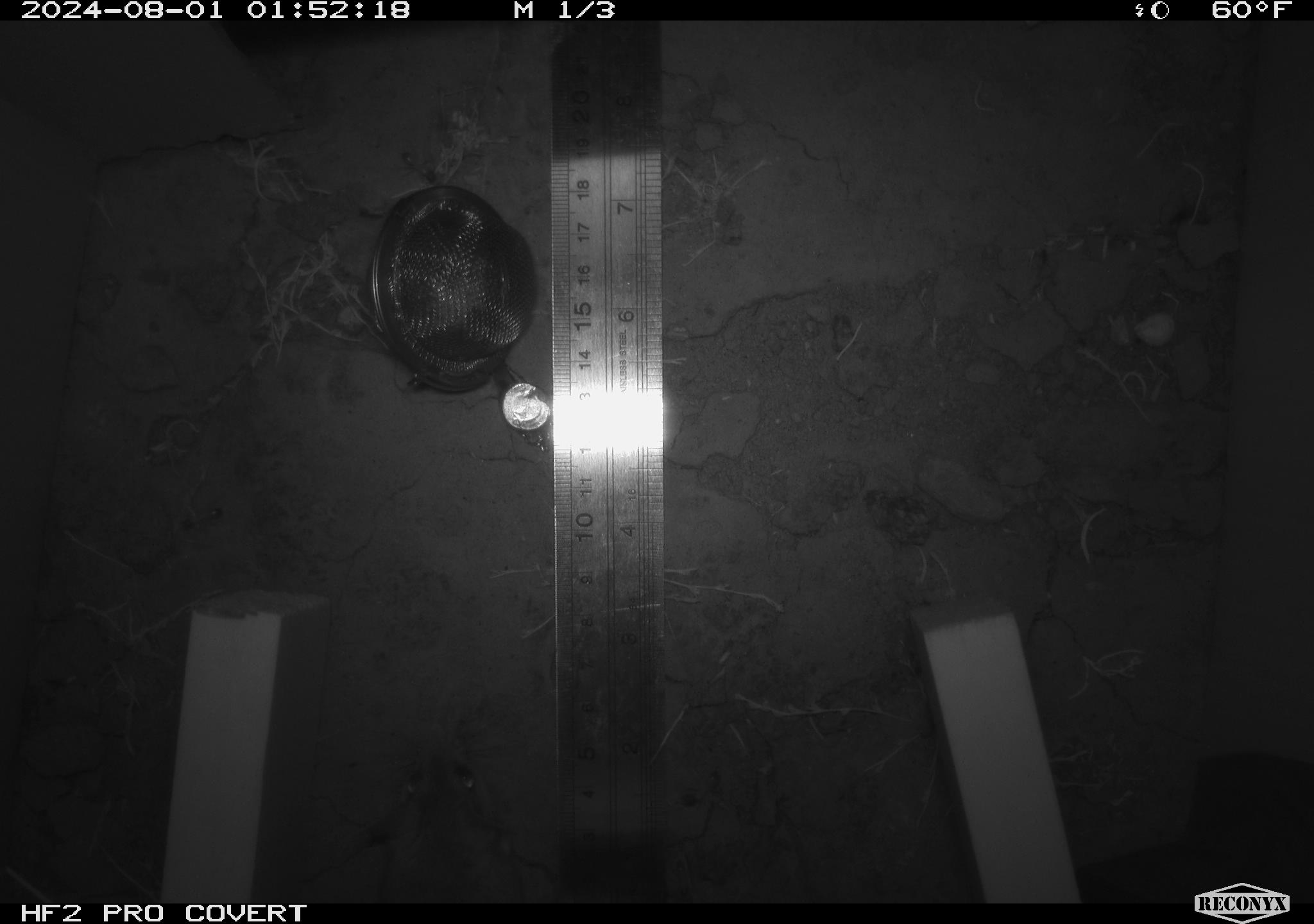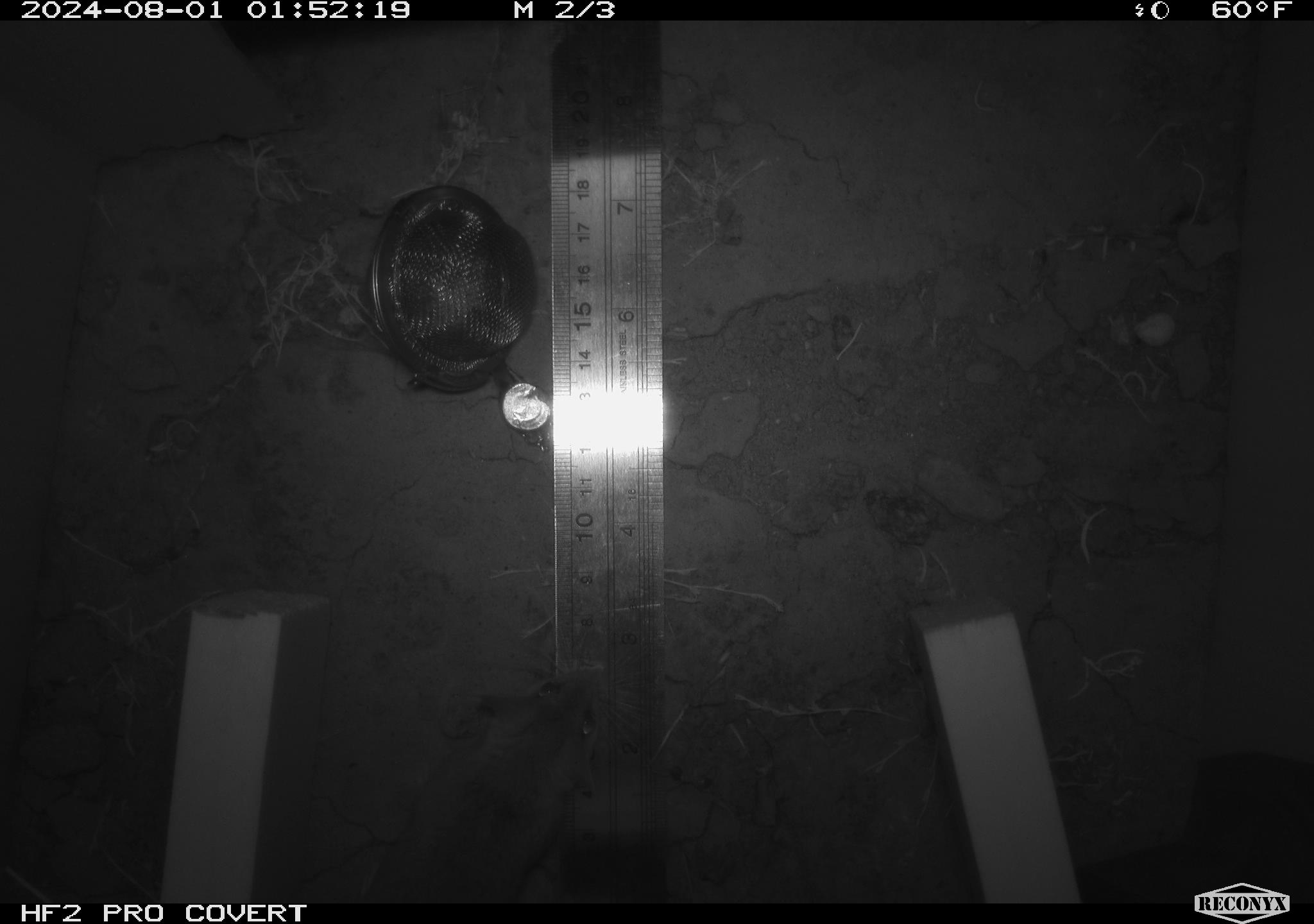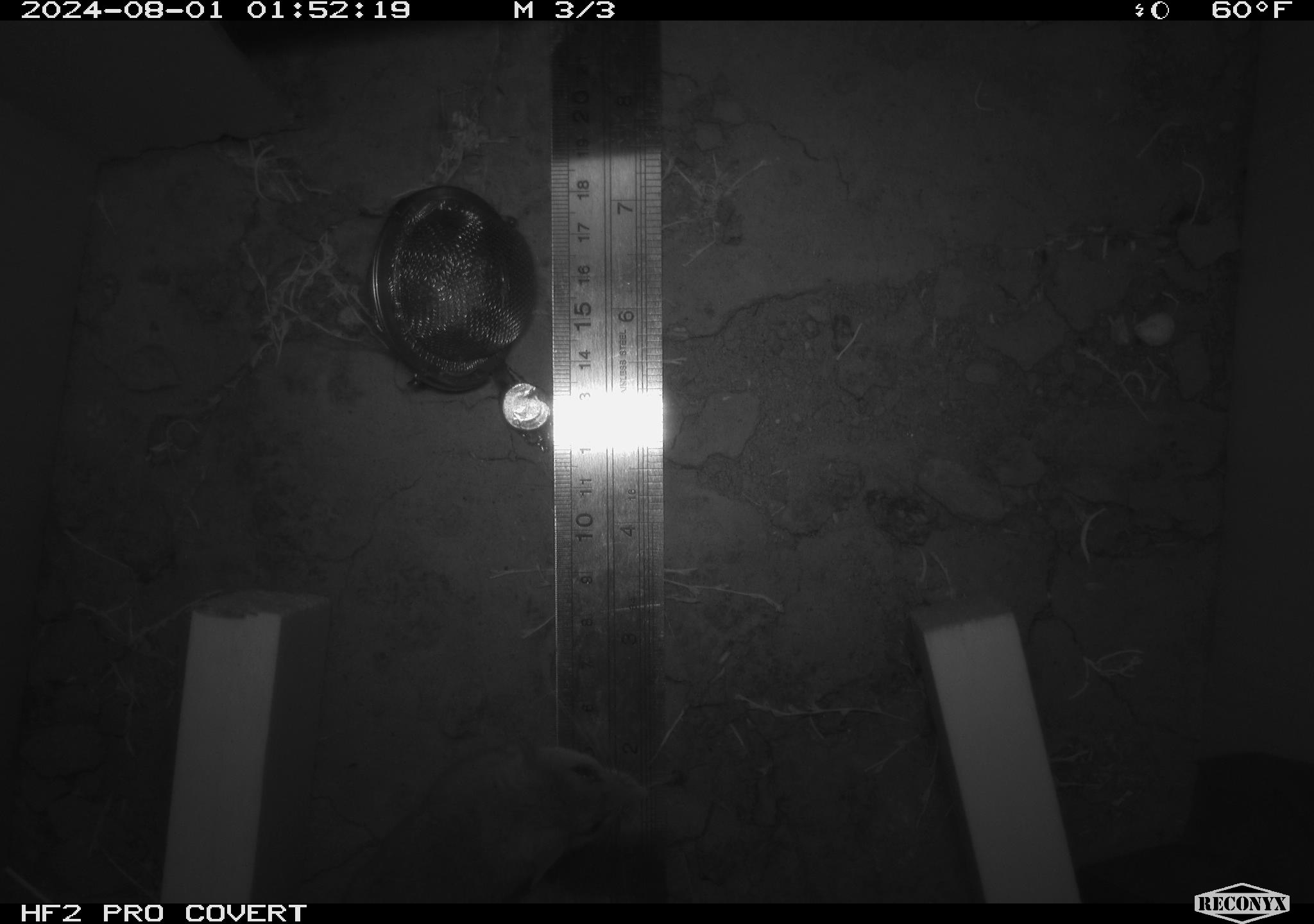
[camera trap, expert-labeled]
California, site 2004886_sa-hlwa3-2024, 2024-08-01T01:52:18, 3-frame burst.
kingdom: Animalia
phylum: Chordata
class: Mammalia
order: Rodentia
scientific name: Rodentia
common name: mouse species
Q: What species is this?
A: Mouse species (Rodentia).